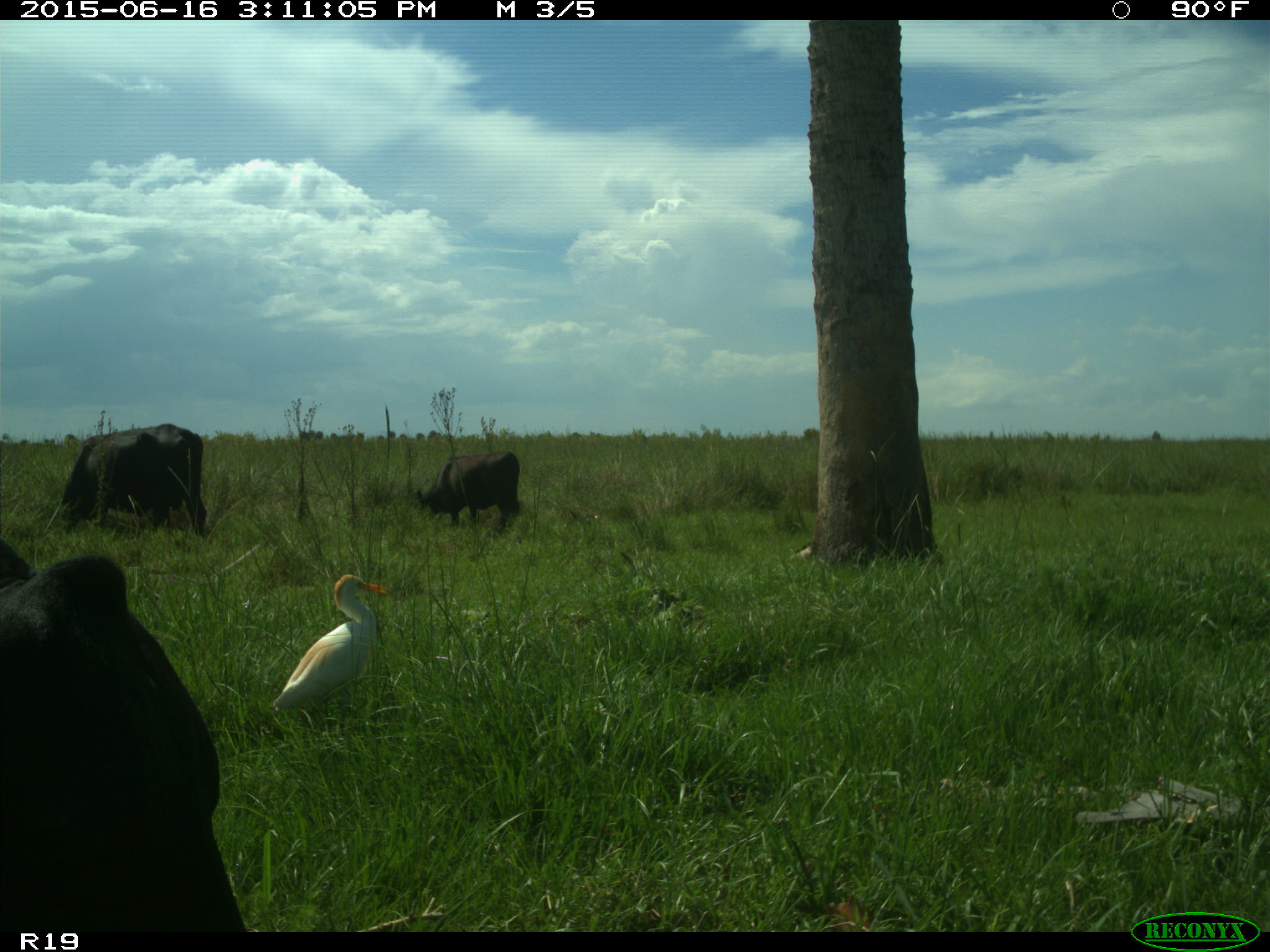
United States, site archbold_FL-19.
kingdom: Animalia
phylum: Chordata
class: Mammalia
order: Artiodactyla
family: Bovidae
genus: Bos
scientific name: Bos taurus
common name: domestic cow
Bos taurus (domestic cow).